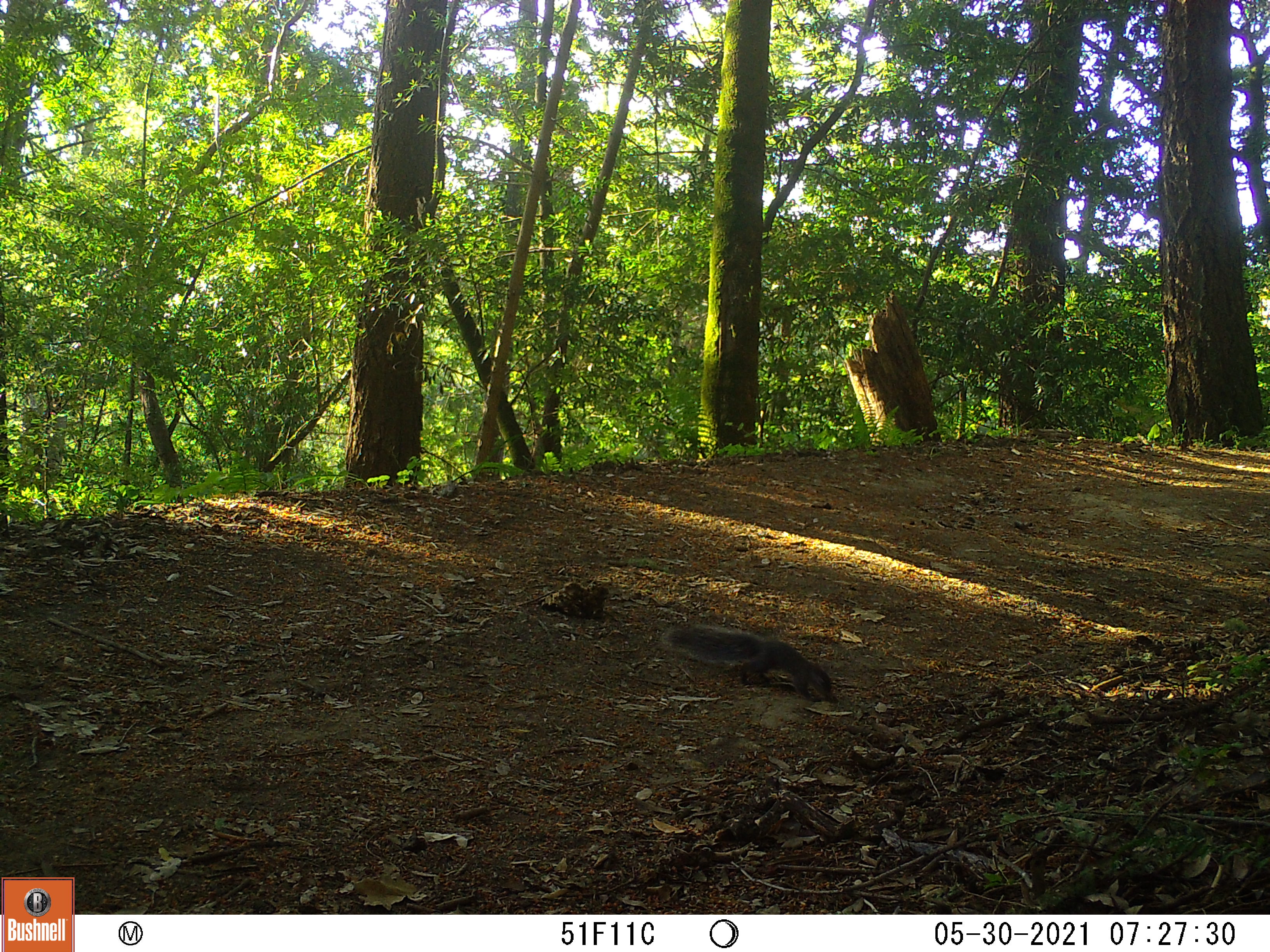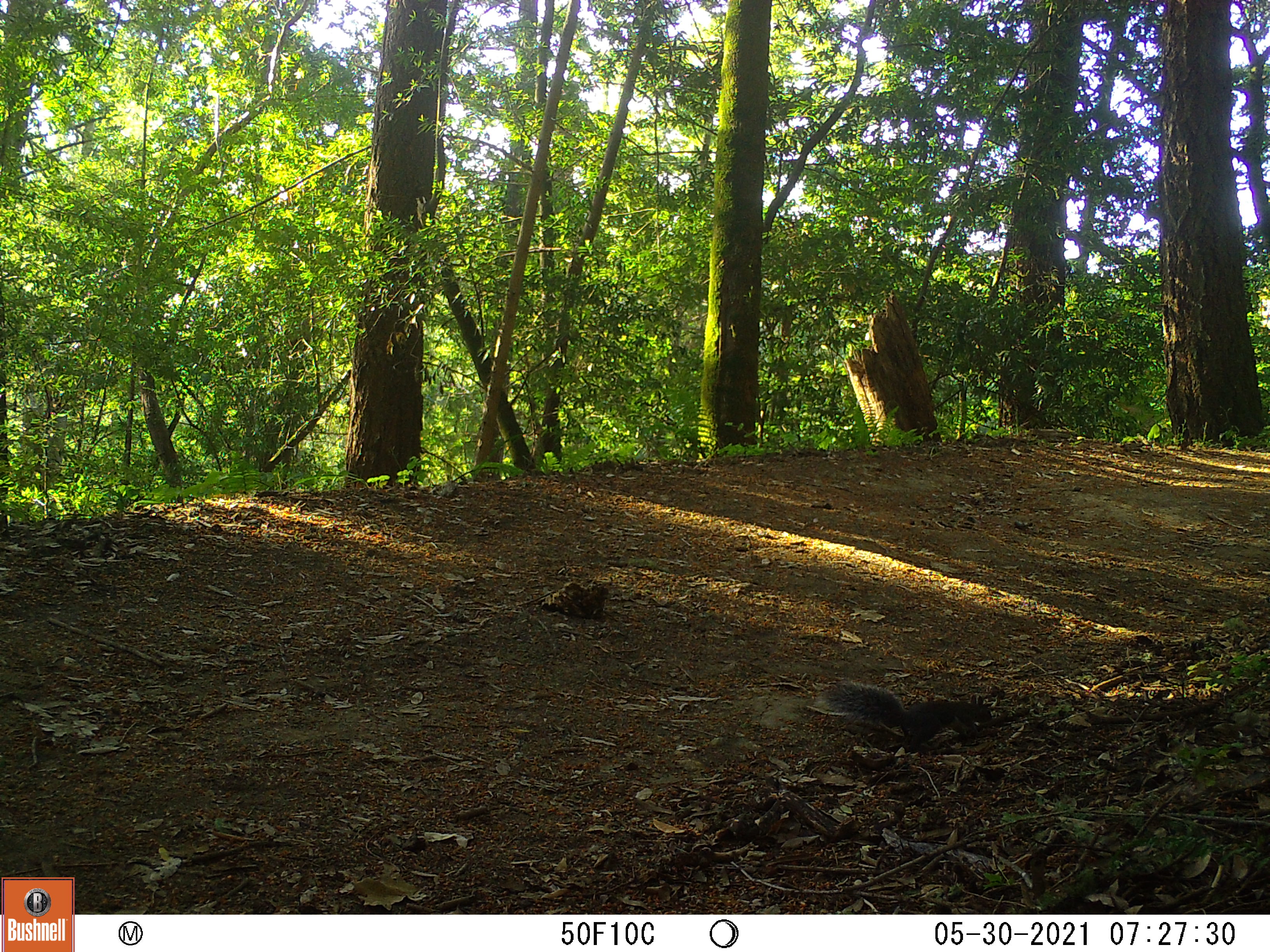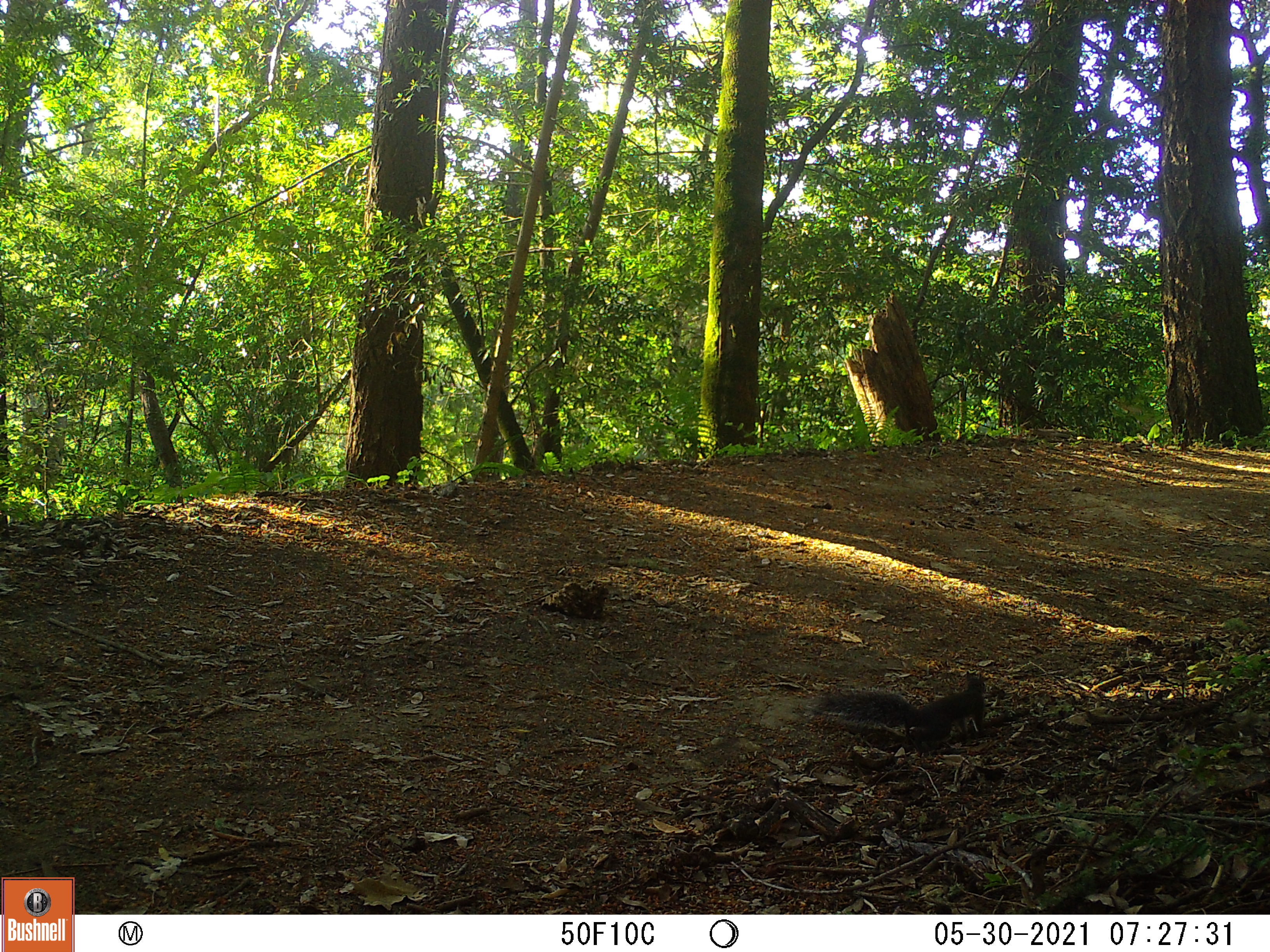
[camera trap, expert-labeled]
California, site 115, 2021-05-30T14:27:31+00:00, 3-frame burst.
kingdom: Animalia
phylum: Chordata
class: Mammalia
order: Rodentia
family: Sciuridae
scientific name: Sciuridae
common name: squirrel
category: unknown squirrel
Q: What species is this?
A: Unknown squirrel (squirrel) (Sciuridae).